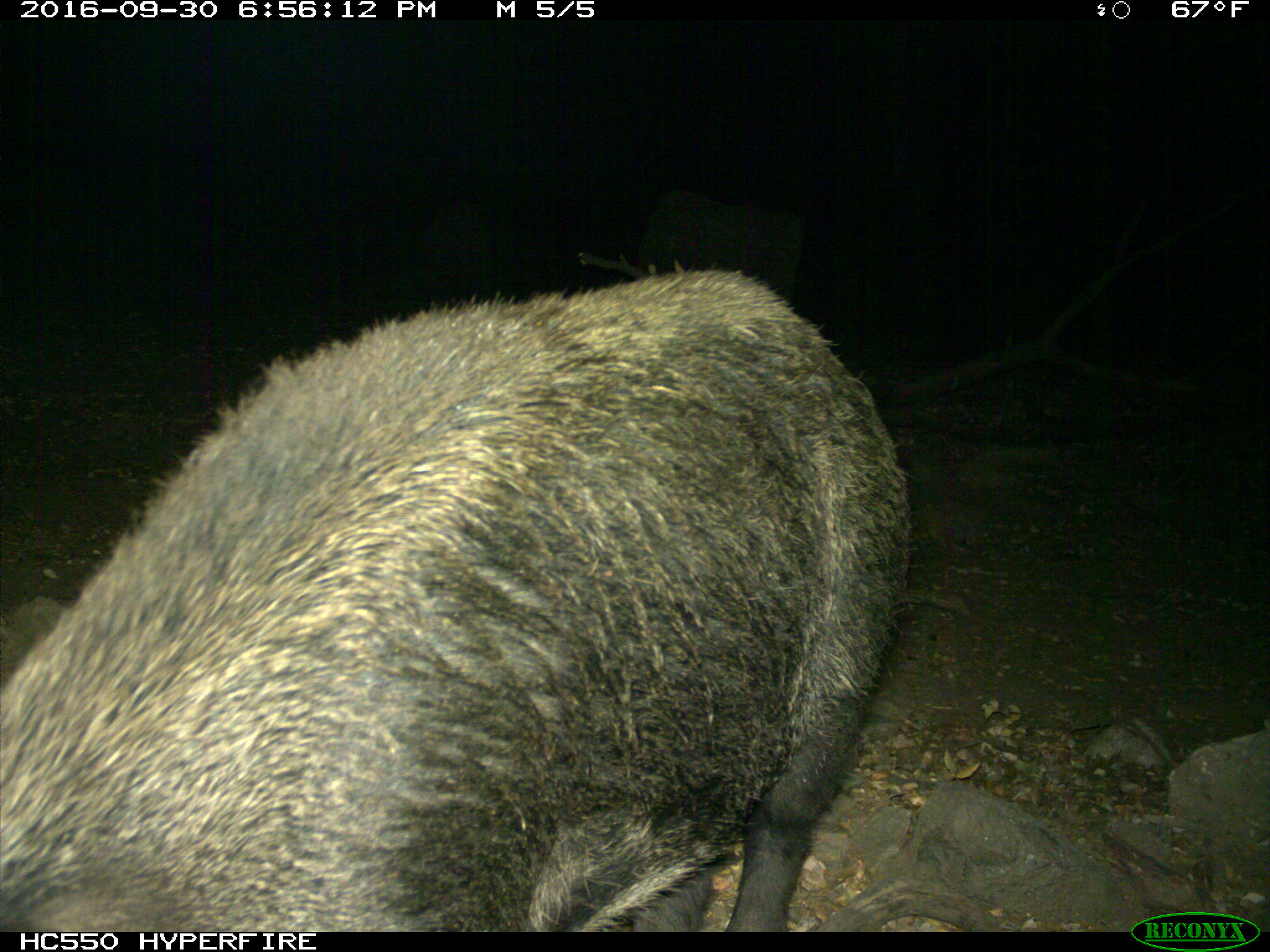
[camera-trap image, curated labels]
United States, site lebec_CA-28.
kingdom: Animalia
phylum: Chordata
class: Mammalia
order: Artiodactyla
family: Suidae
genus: Sus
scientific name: Sus scrofa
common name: wild boar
Sus scrofa (wild boar).